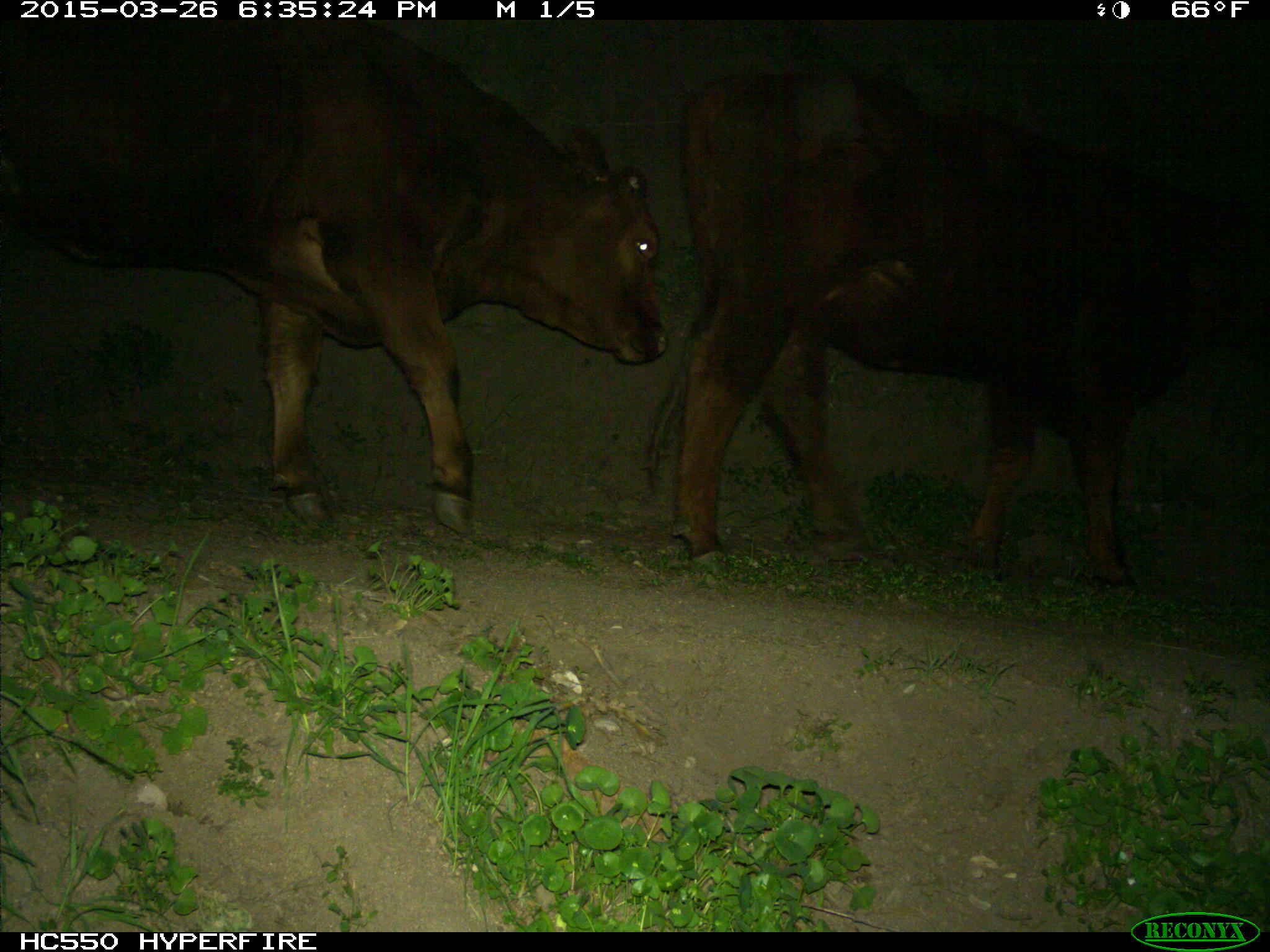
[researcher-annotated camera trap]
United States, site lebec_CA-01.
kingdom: Animalia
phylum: Chordata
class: Mammalia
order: Artiodactyla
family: Bovidae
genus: Bos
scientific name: Bos taurus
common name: domestic cow